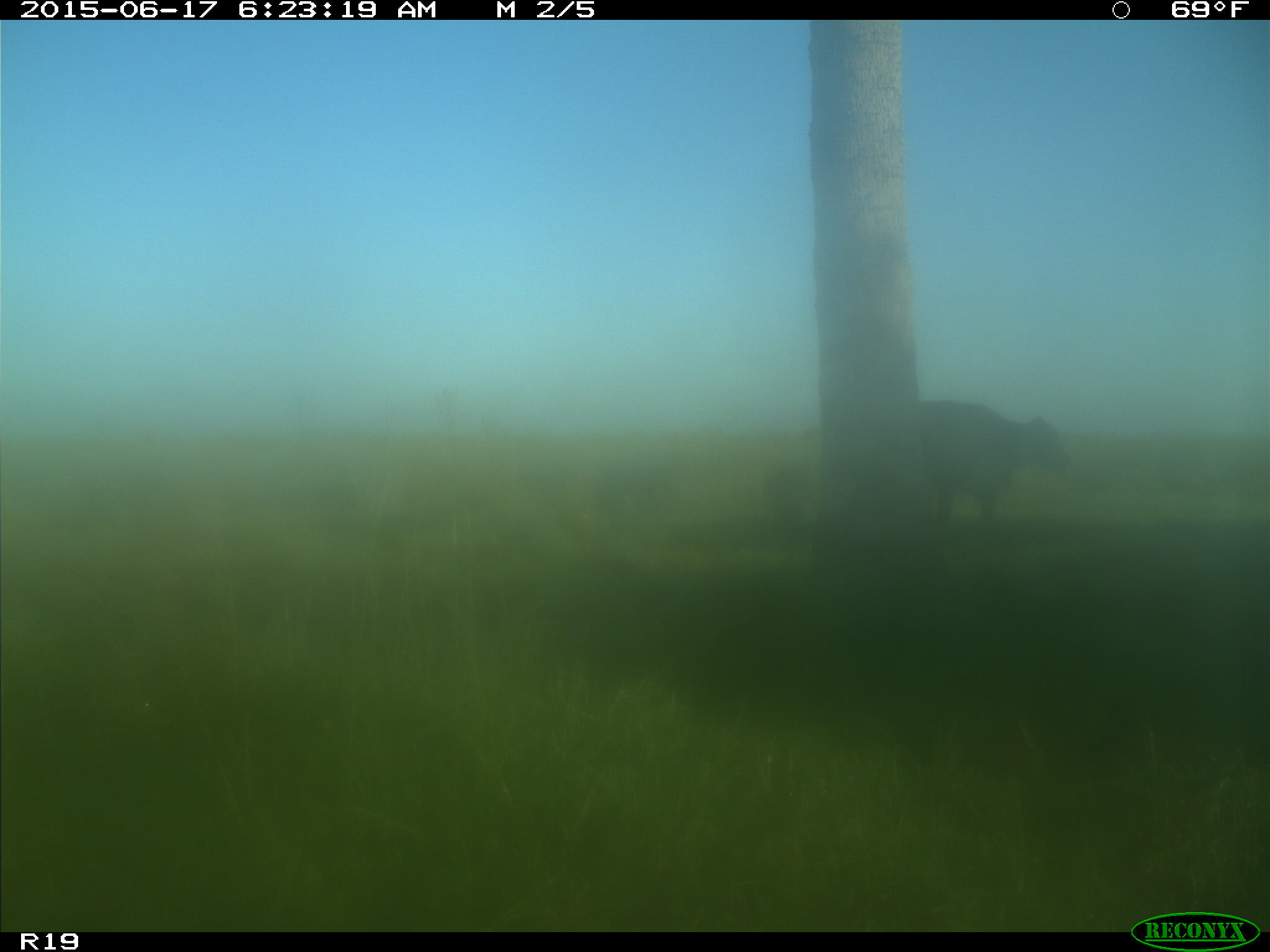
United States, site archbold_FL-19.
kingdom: Animalia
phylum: Chordata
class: Mammalia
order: Artiodactyla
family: Bovidae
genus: Bos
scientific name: Bos taurus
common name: domestic cow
Bos taurus (domestic cow).